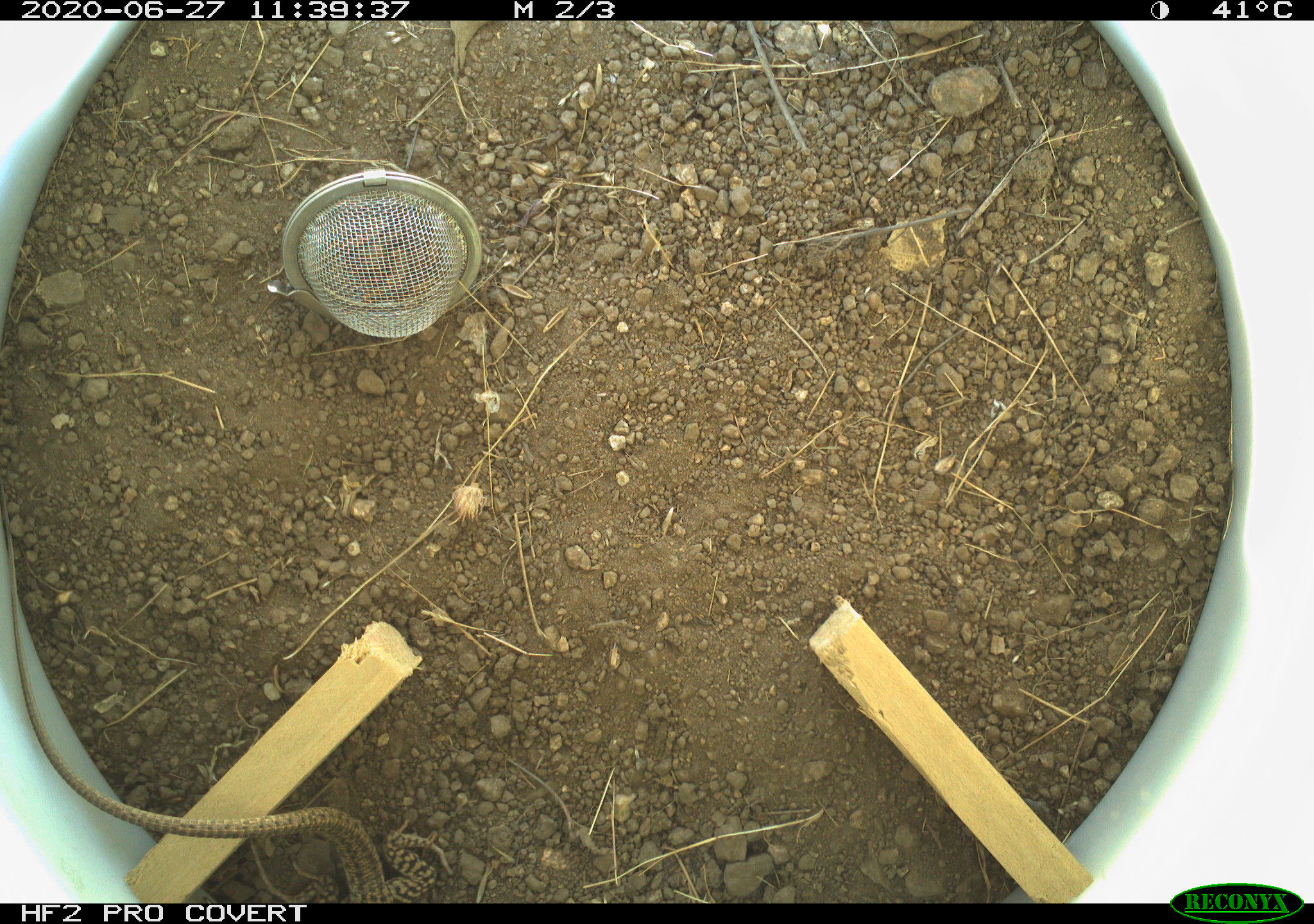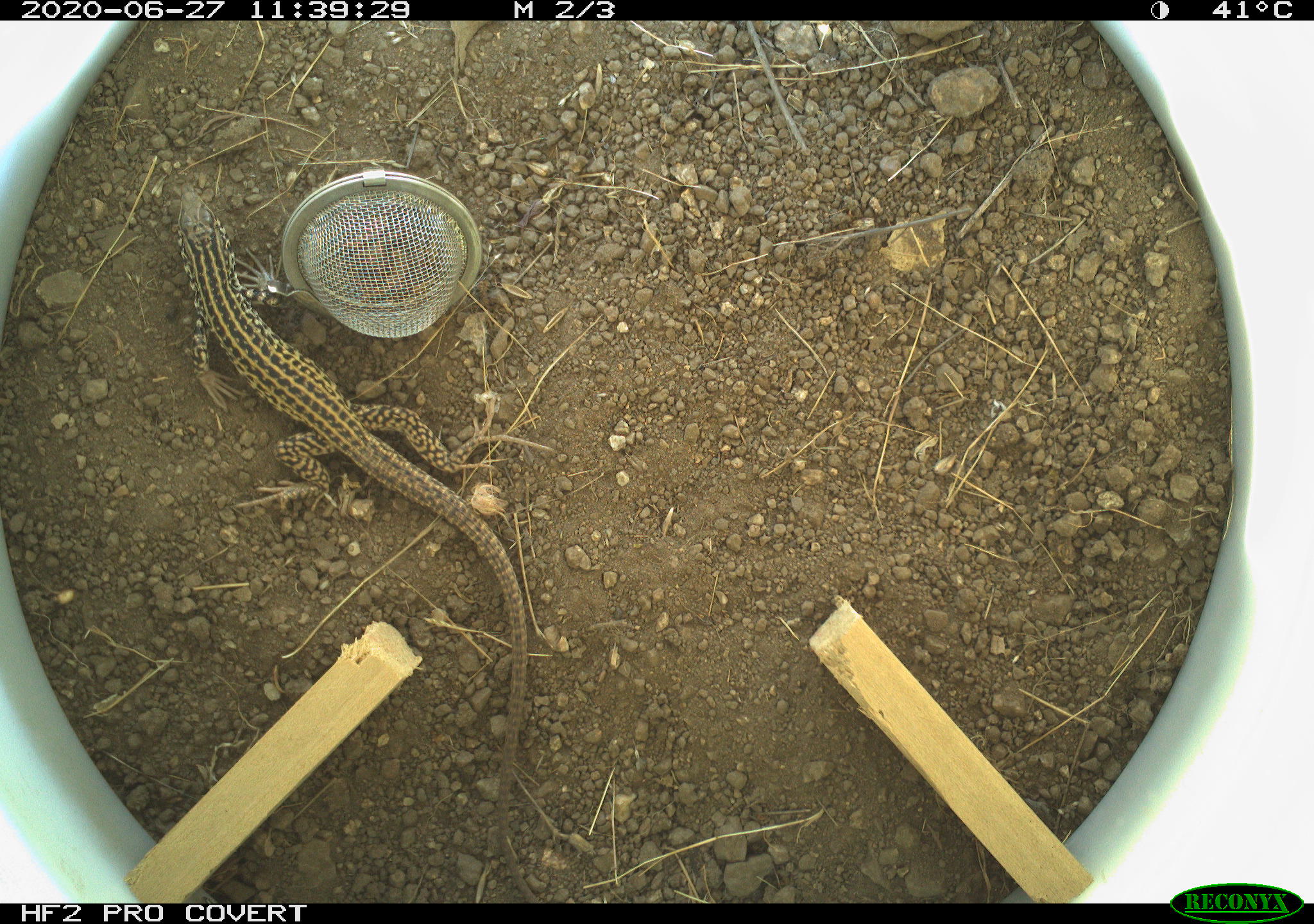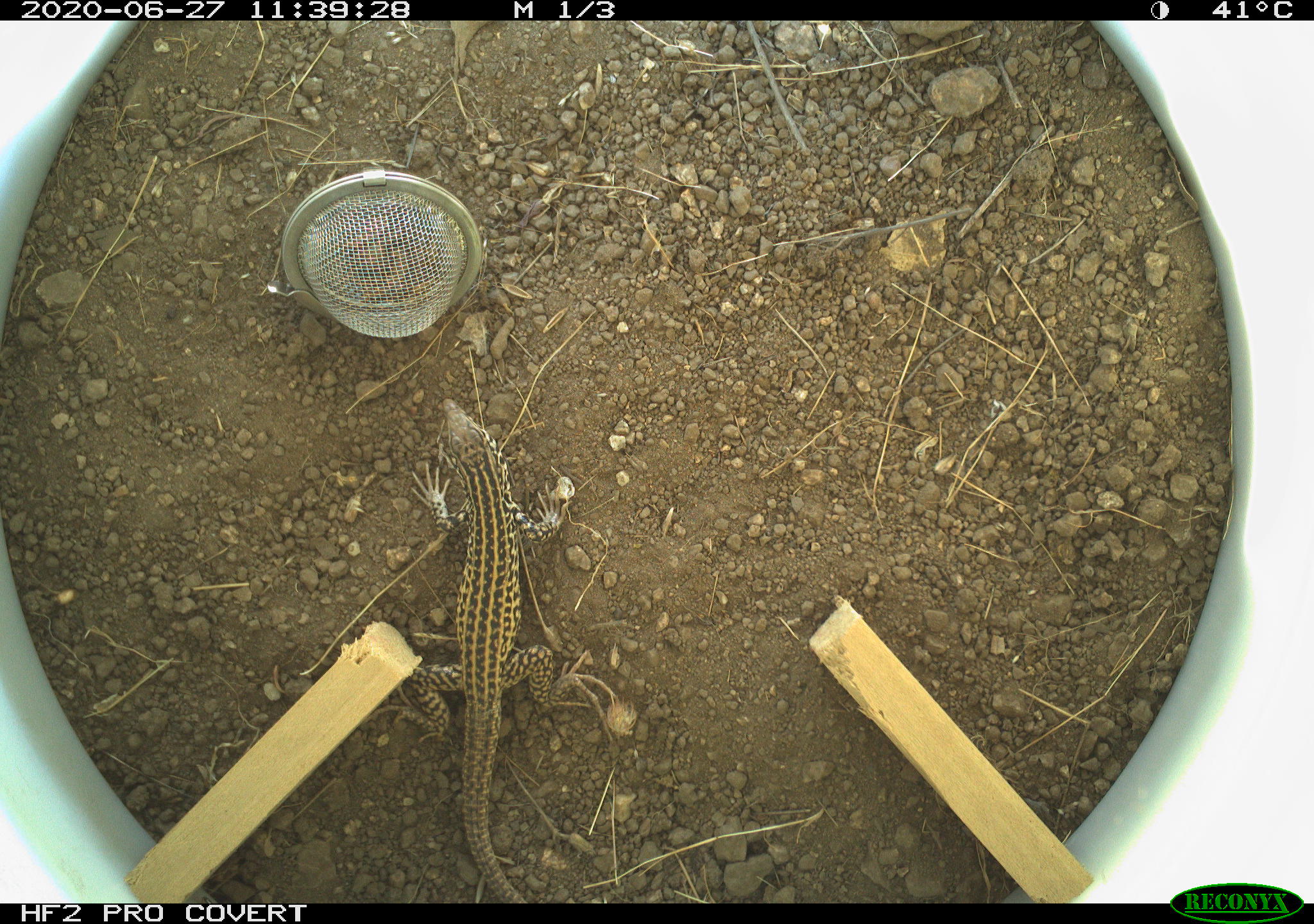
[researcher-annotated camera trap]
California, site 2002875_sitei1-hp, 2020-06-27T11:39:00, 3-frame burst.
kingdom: Animalia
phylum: Chordata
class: Reptilia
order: Squamata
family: Teiidae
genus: Aspidoscelis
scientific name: Aspidoscelis tigris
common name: western whiptail